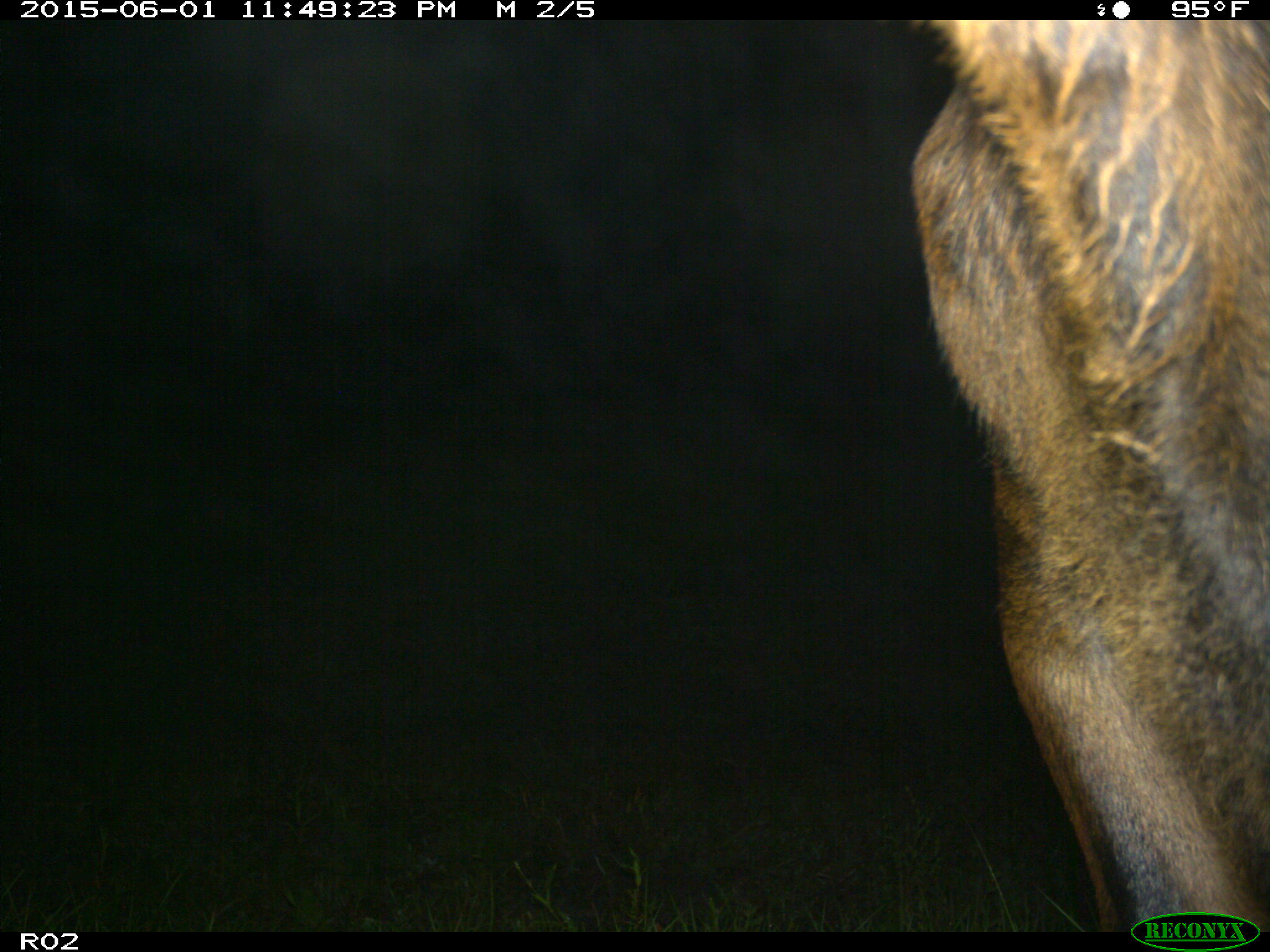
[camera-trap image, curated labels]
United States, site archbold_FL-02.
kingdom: Animalia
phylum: Chordata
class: Mammalia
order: Artiodactyla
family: Bovidae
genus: Bos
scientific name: Bos taurus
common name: domestic cow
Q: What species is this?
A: Bos taurus (domestic cow).